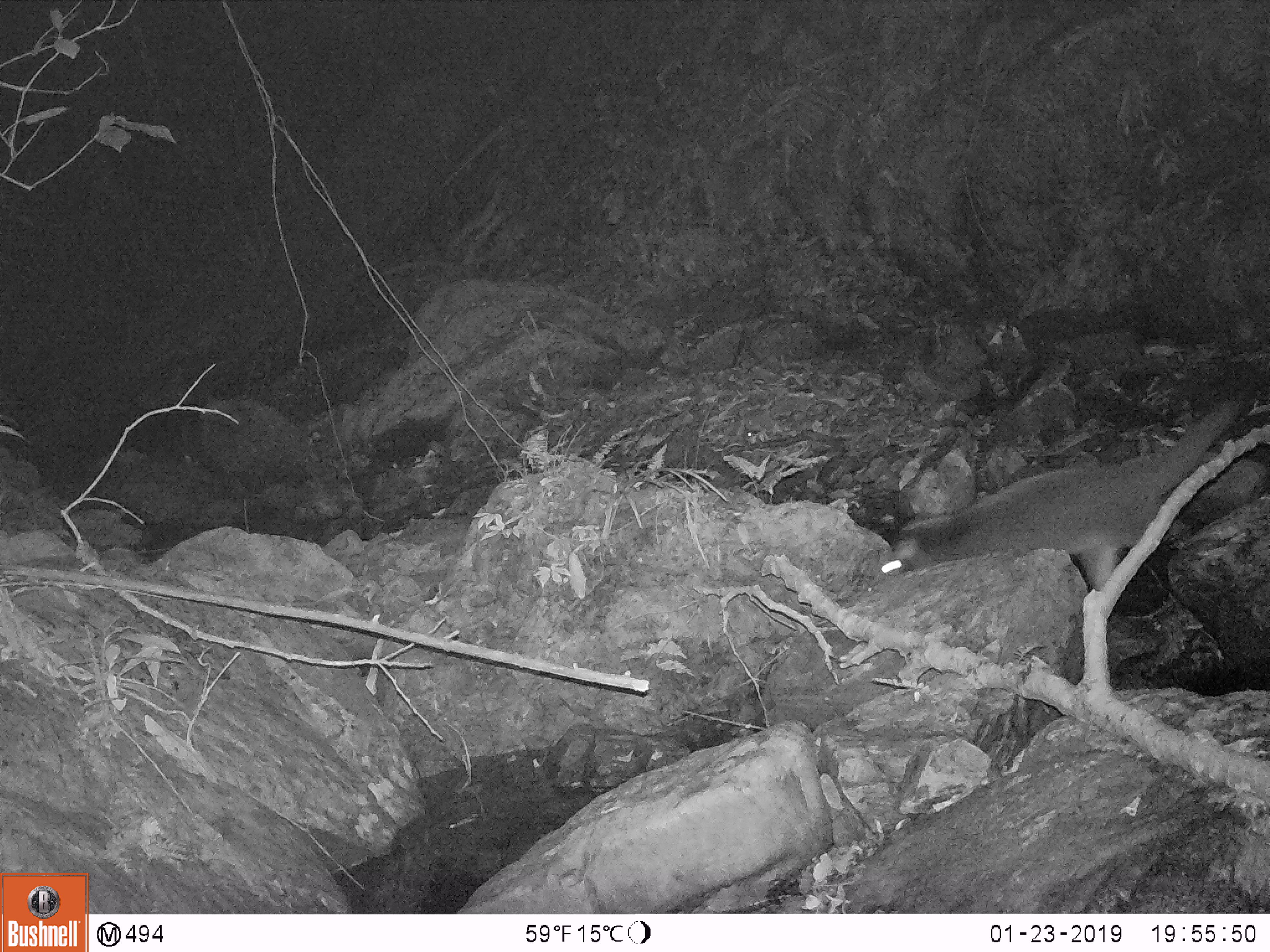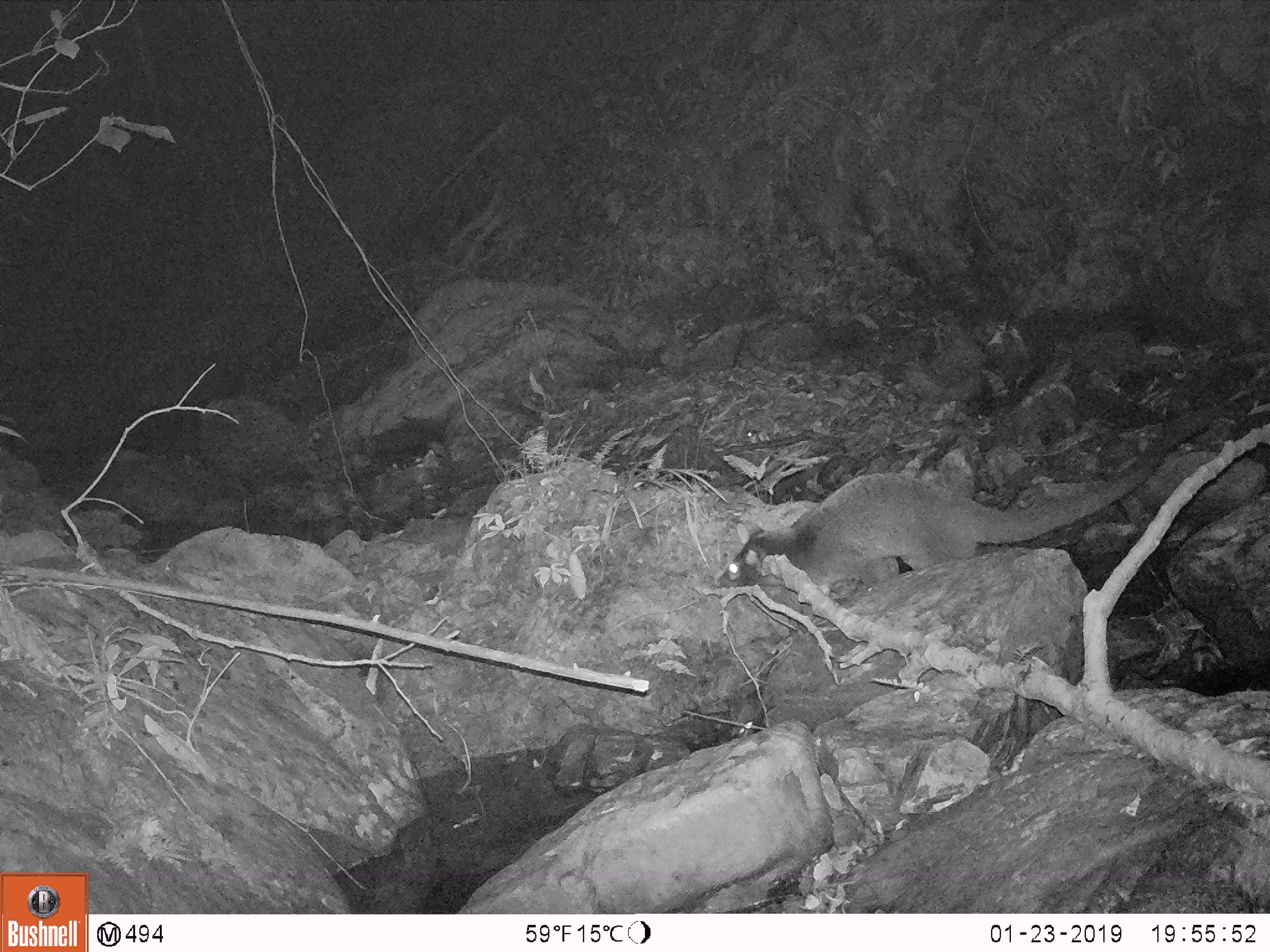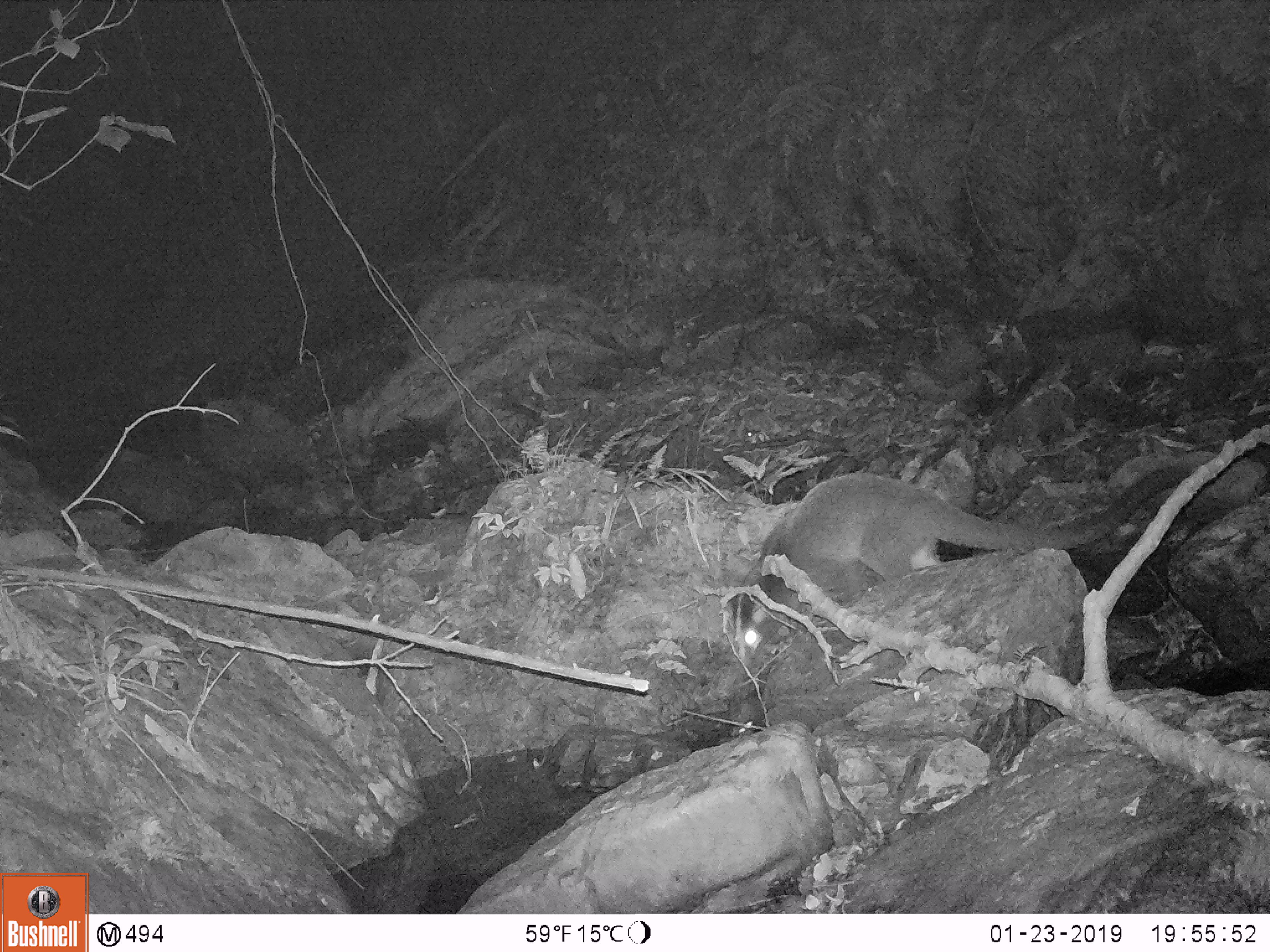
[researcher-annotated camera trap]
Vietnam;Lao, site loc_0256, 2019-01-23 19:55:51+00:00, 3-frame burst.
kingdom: Animalia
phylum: Chordata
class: Mammalia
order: Carnivora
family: Viverridae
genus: Paguma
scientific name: Paguma larvata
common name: masked palm civet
Masked palm civet (Paguma larvata). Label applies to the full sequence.